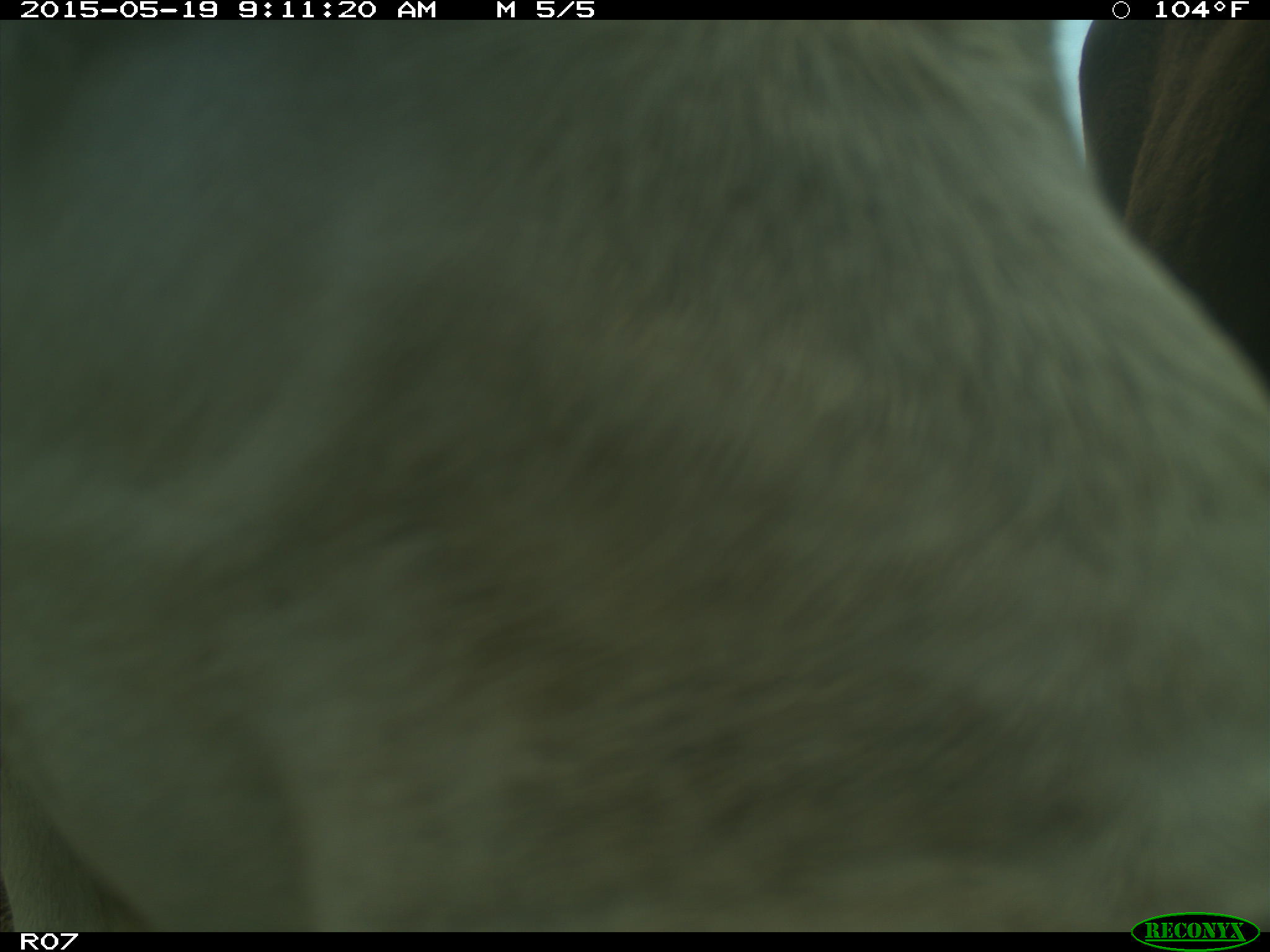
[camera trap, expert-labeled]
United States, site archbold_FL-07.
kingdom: Animalia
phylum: Chordata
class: Mammalia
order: Artiodactyla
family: Bovidae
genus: Bos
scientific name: Bos taurus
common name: domestic cow